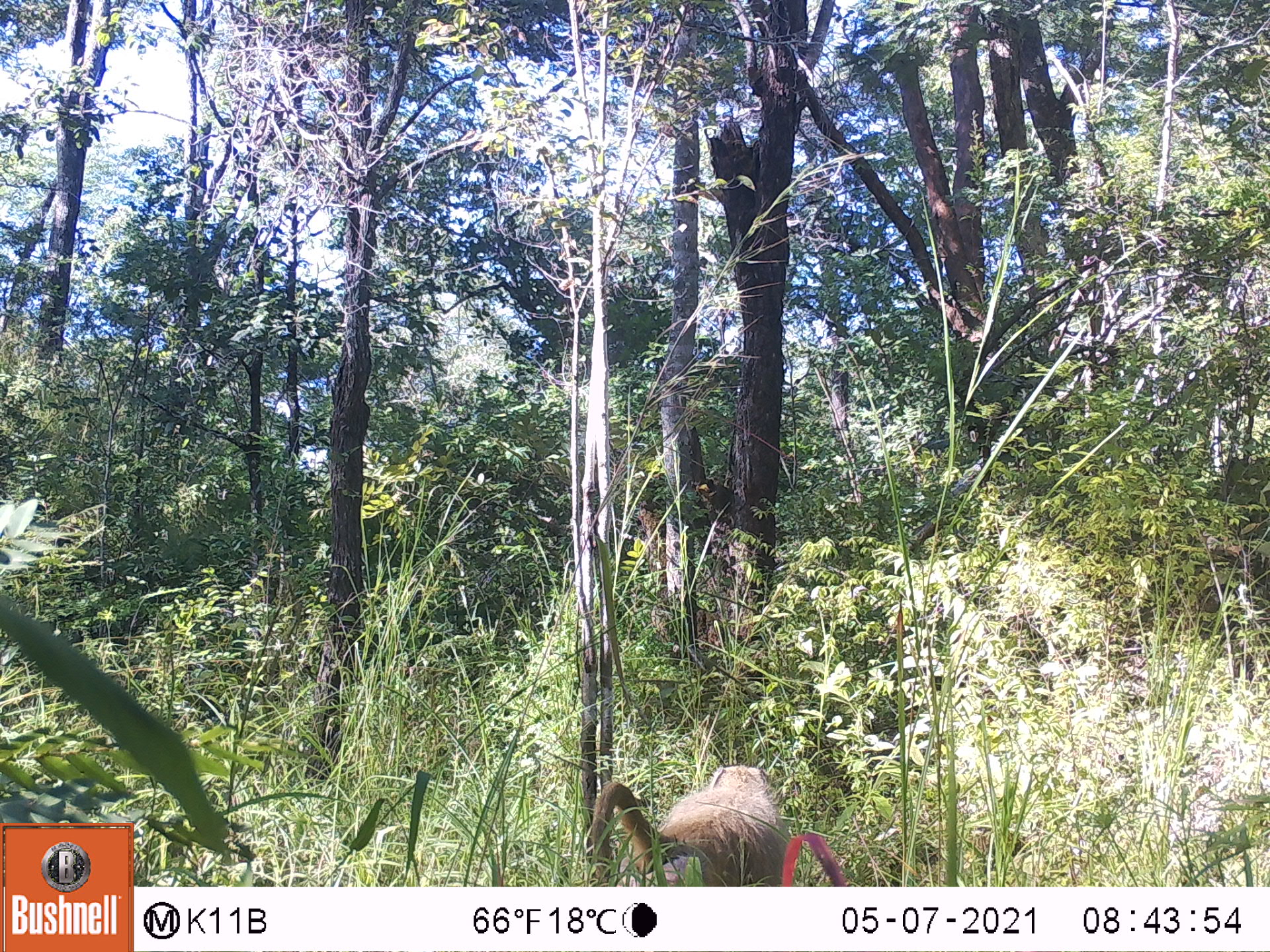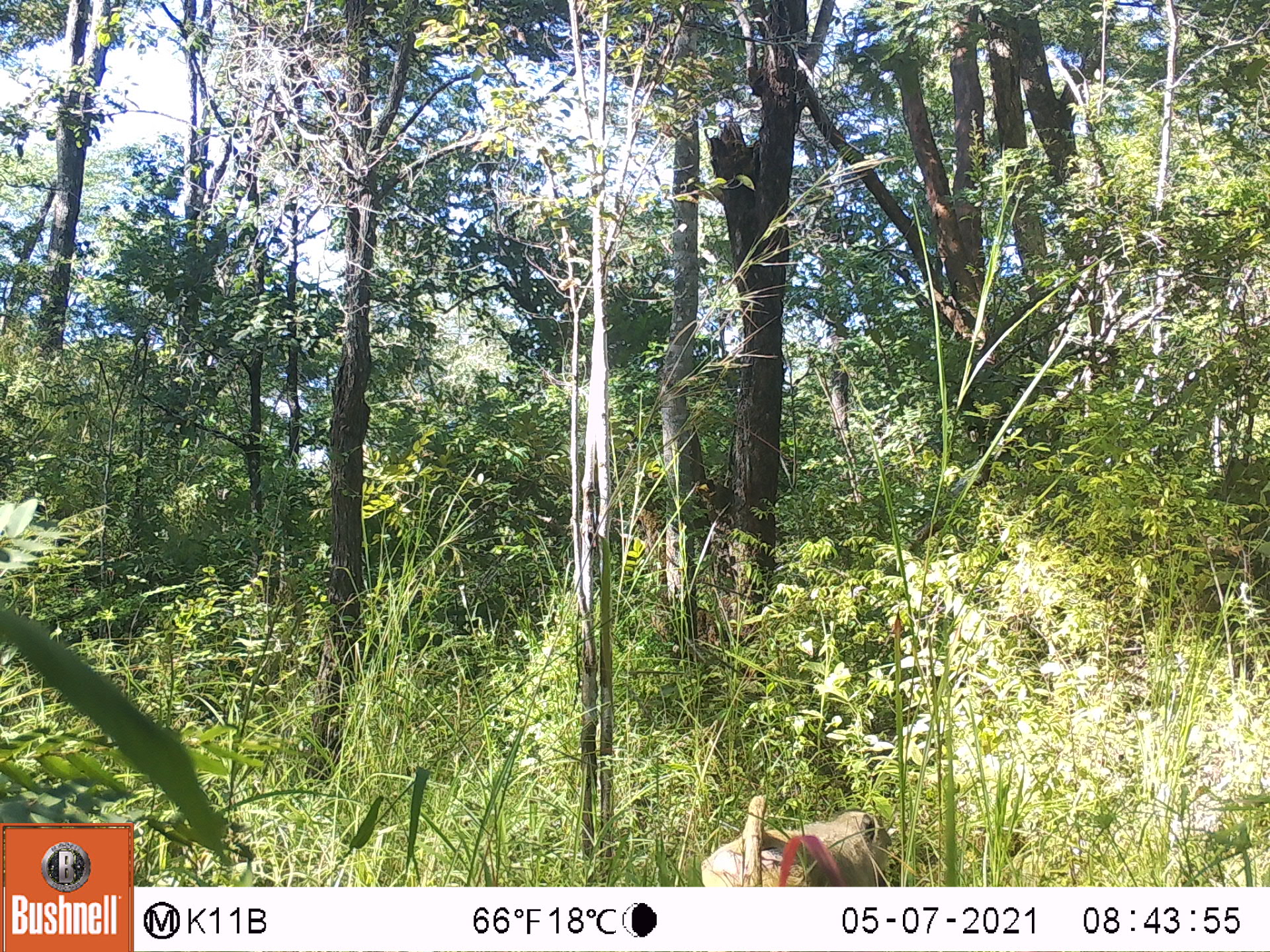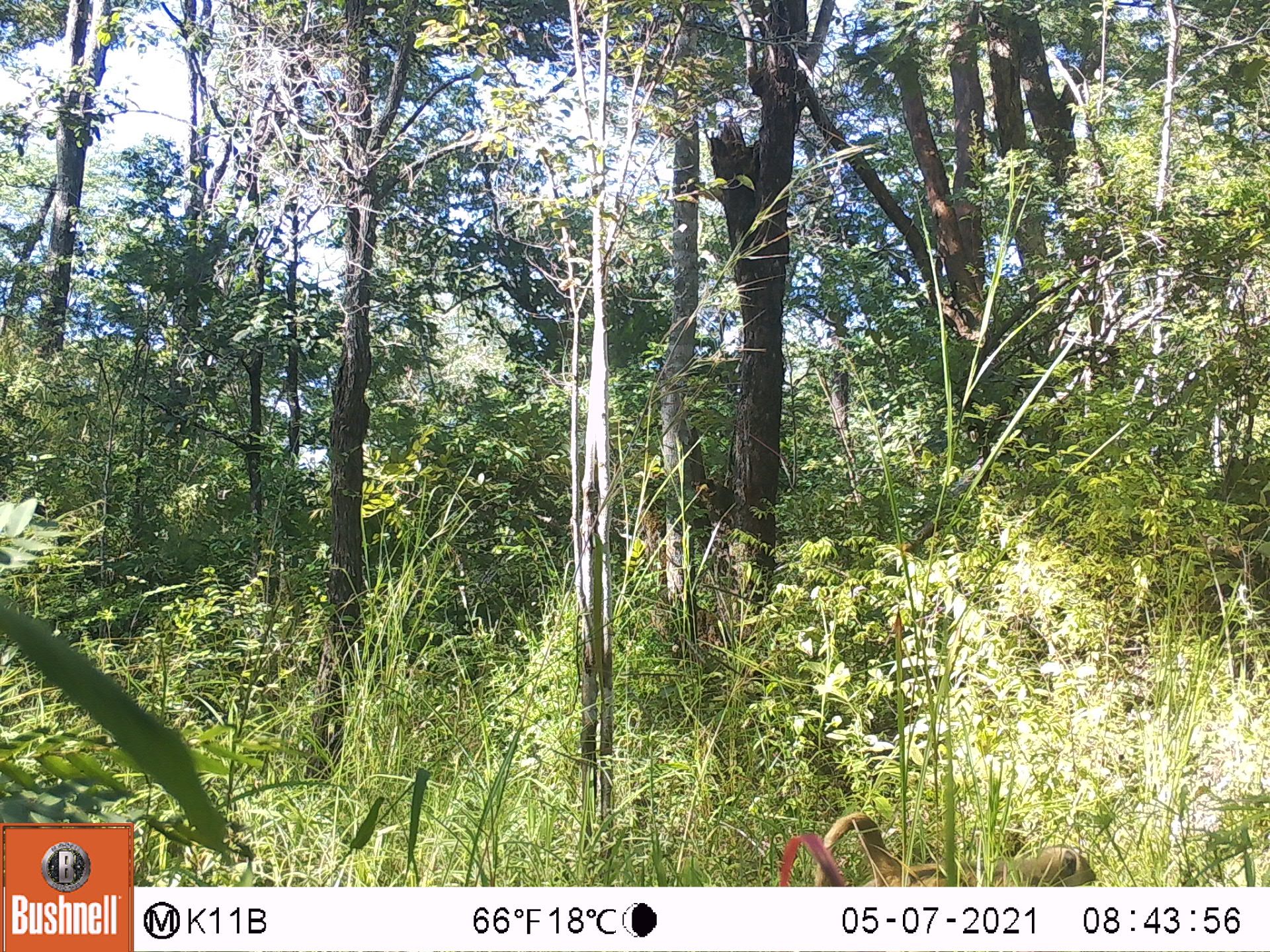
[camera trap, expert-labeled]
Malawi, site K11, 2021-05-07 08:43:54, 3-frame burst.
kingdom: Animalia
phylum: Chordata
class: Mammalia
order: Primates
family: Cercopithecidae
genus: Papio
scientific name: Papio cynocephalus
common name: yellow baboon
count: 1